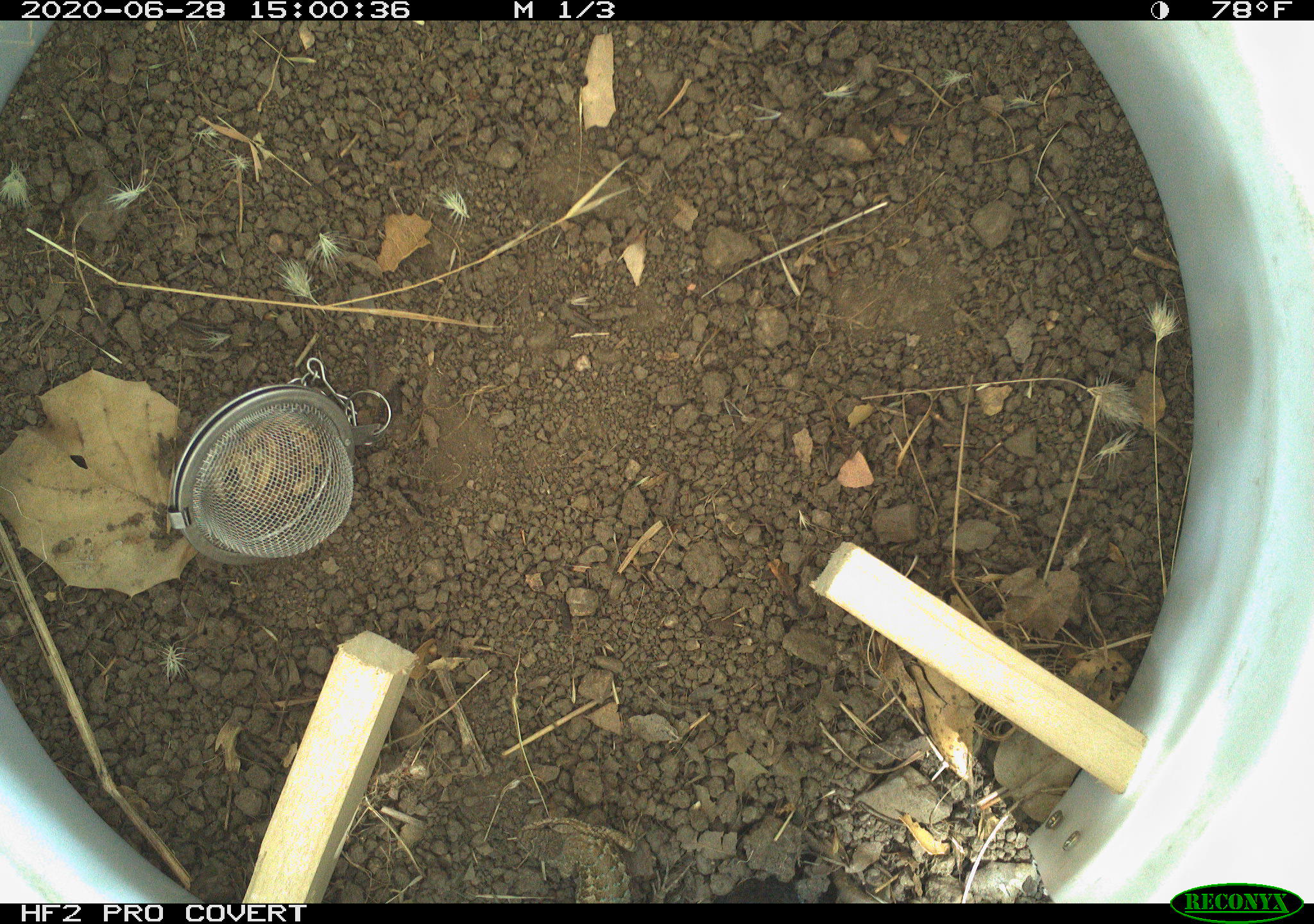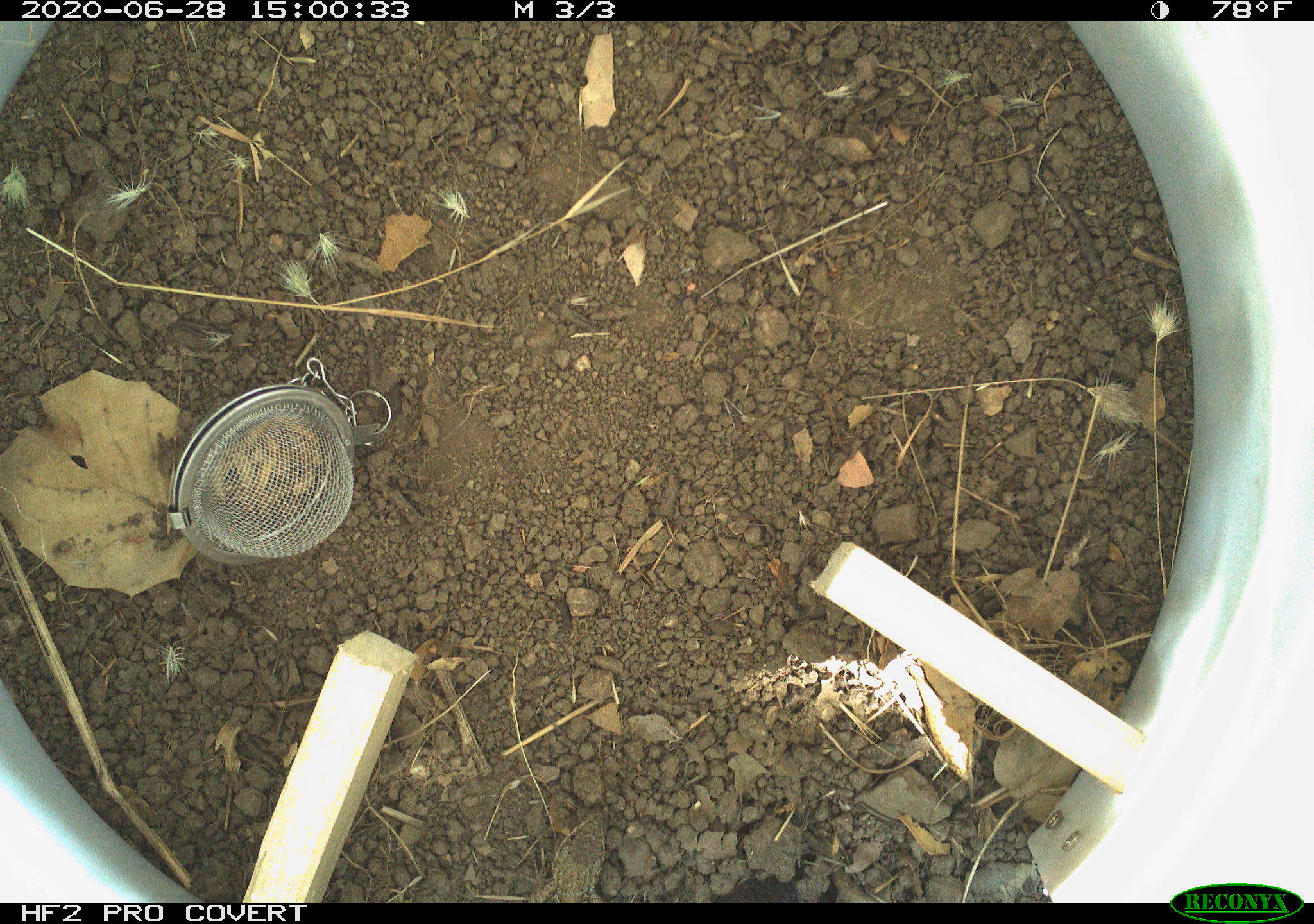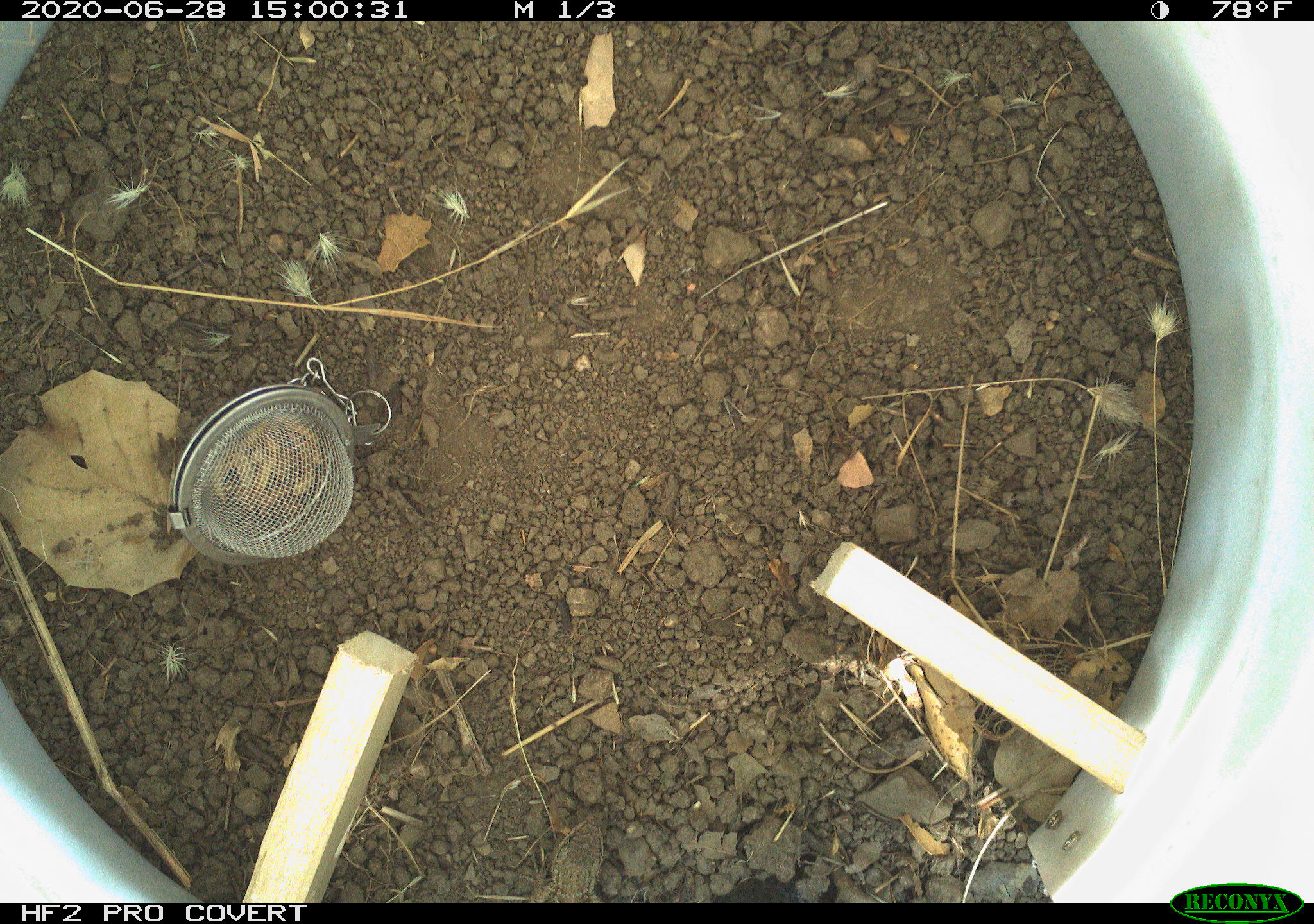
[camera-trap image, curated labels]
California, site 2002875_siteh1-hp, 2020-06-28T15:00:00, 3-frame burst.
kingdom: Animalia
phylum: Chordata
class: Reptilia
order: Squamata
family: Phrynosomatidae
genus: Sceloporus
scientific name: Sceloporus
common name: spiny lizards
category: sceloporus species